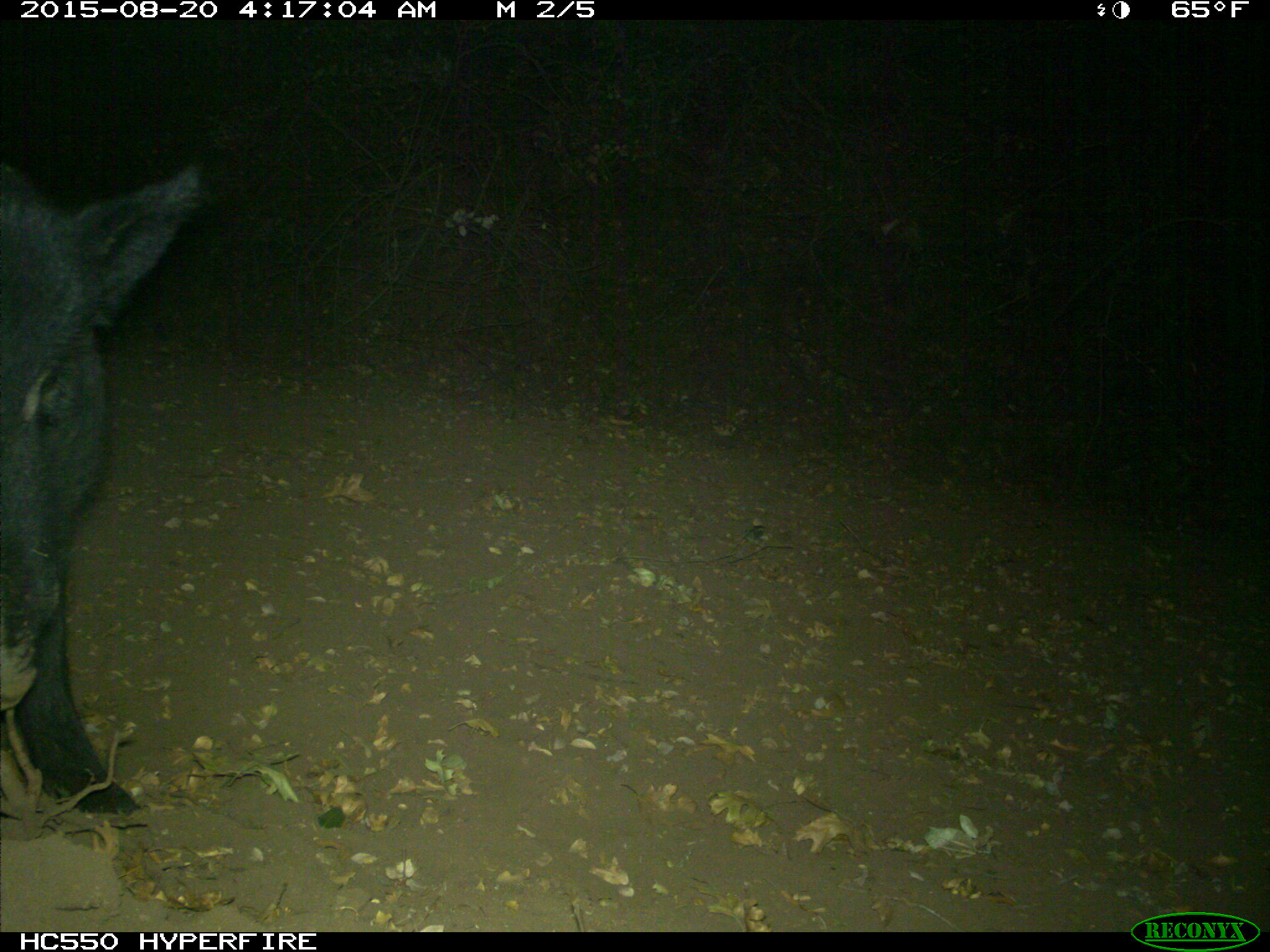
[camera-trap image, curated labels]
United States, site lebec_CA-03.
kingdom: Animalia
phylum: Chordata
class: Mammalia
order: Artiodactyla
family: Suidae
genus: Sus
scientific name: Sus scrofa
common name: wild boar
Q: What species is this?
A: Sus scrofa (wild boar).